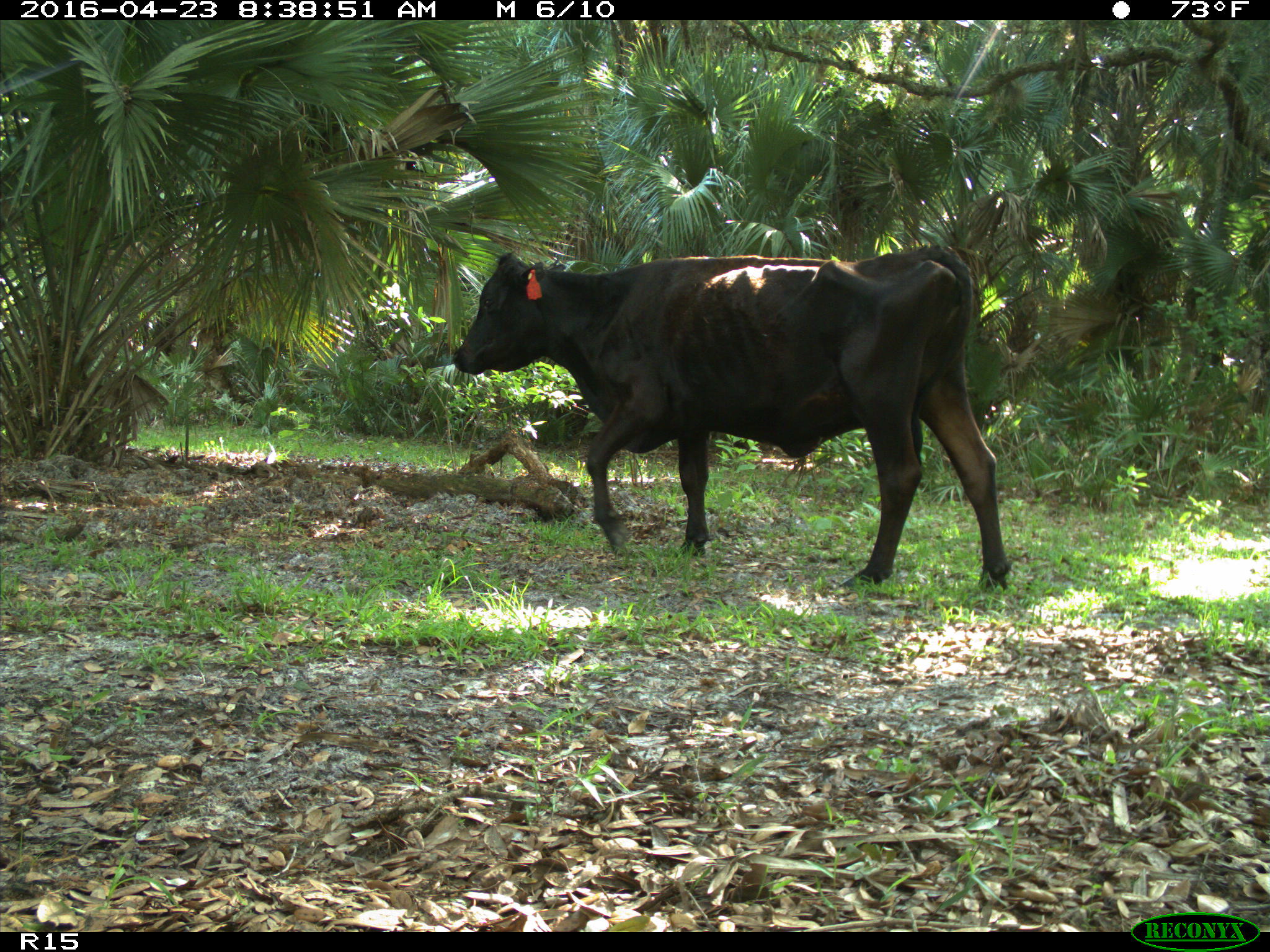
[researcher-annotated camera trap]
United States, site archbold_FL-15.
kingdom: Animalia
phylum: Chordata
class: Mammalia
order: Artiodactyla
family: Bovidae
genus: Bos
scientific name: Bos taurus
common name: domestic cow